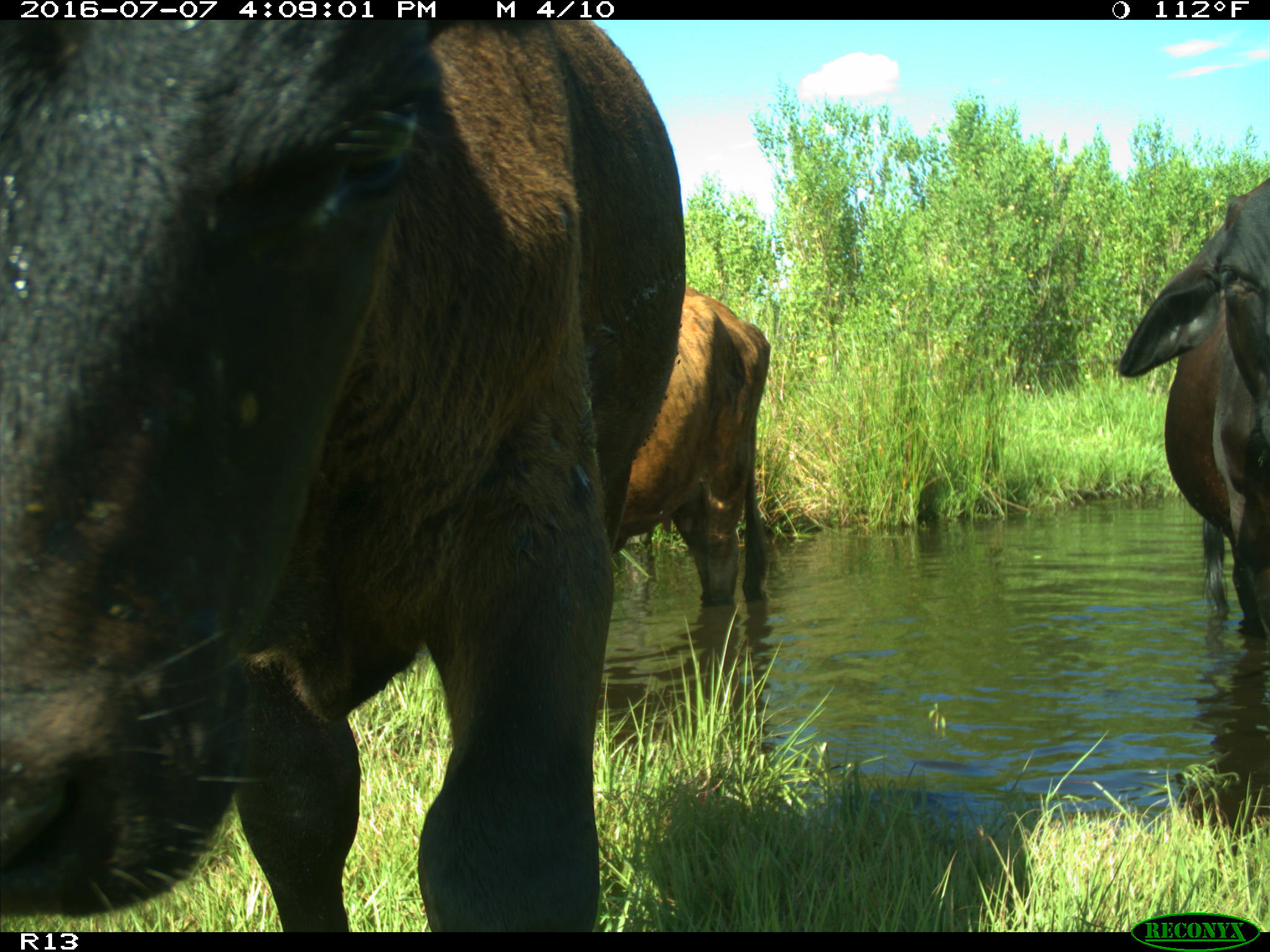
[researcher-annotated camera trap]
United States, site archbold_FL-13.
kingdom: Animalia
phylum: Chordata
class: Mammalia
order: Artiodactyla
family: Bovidae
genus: Bos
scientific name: Bos taurus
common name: domestic cow